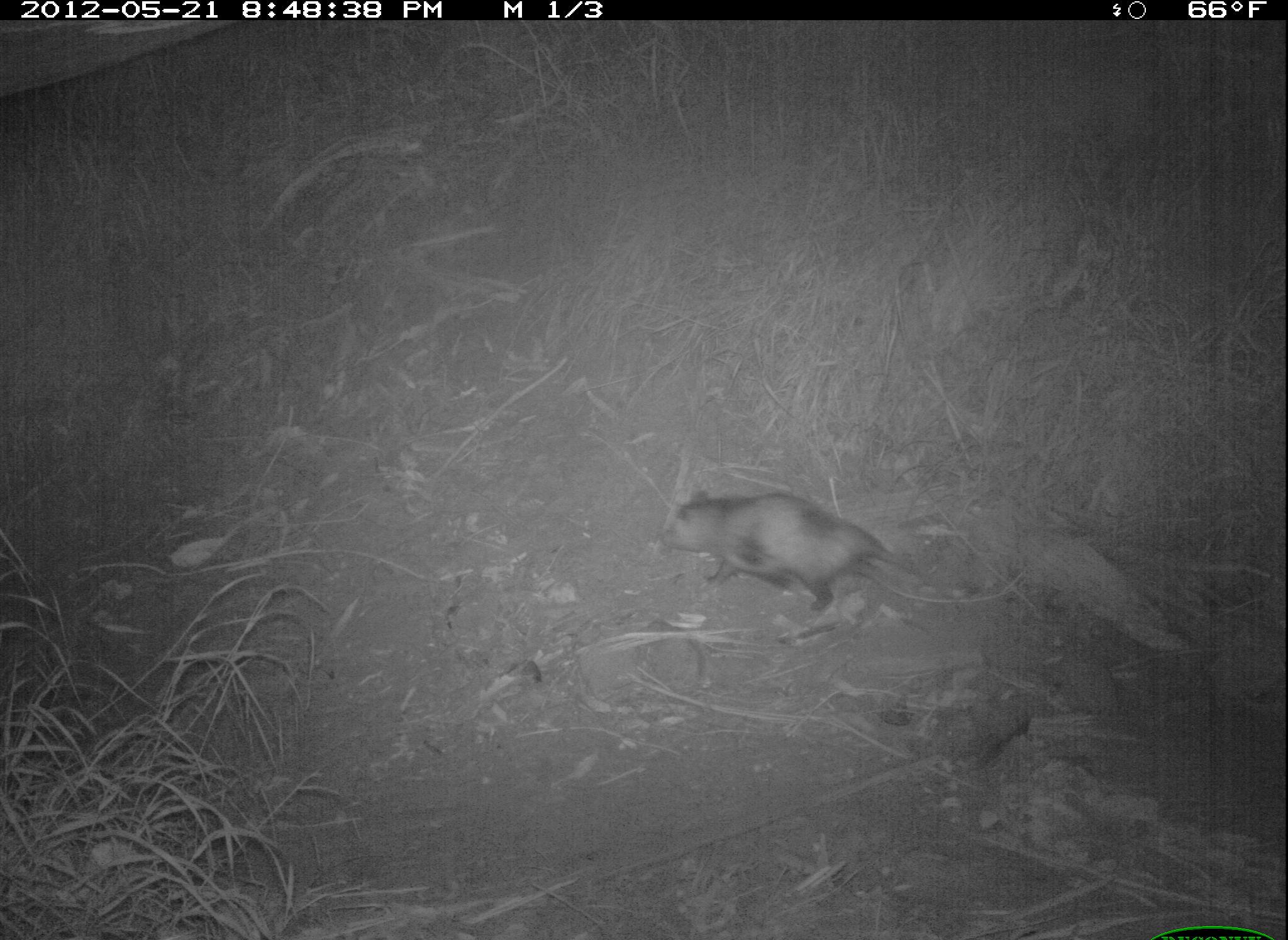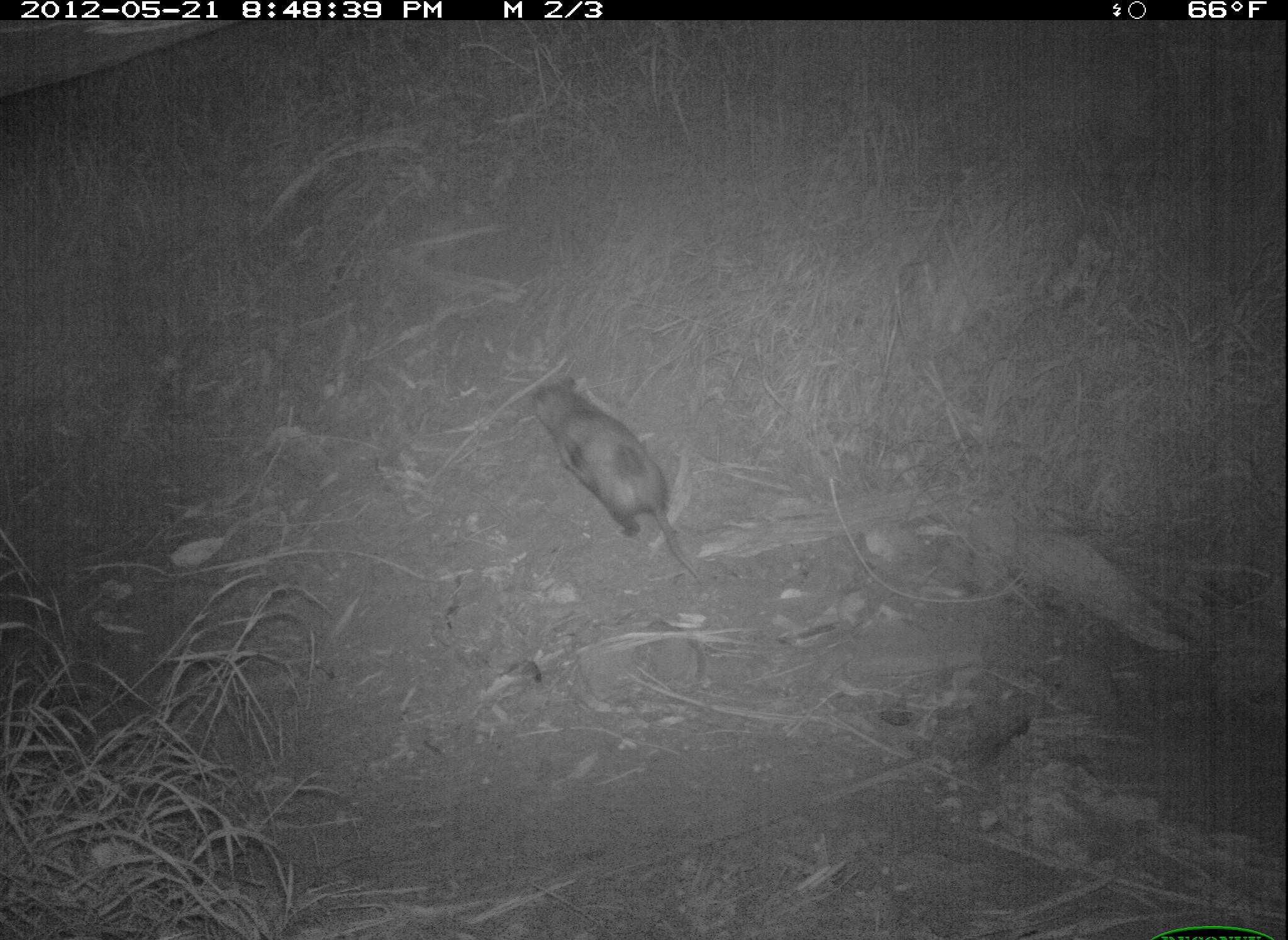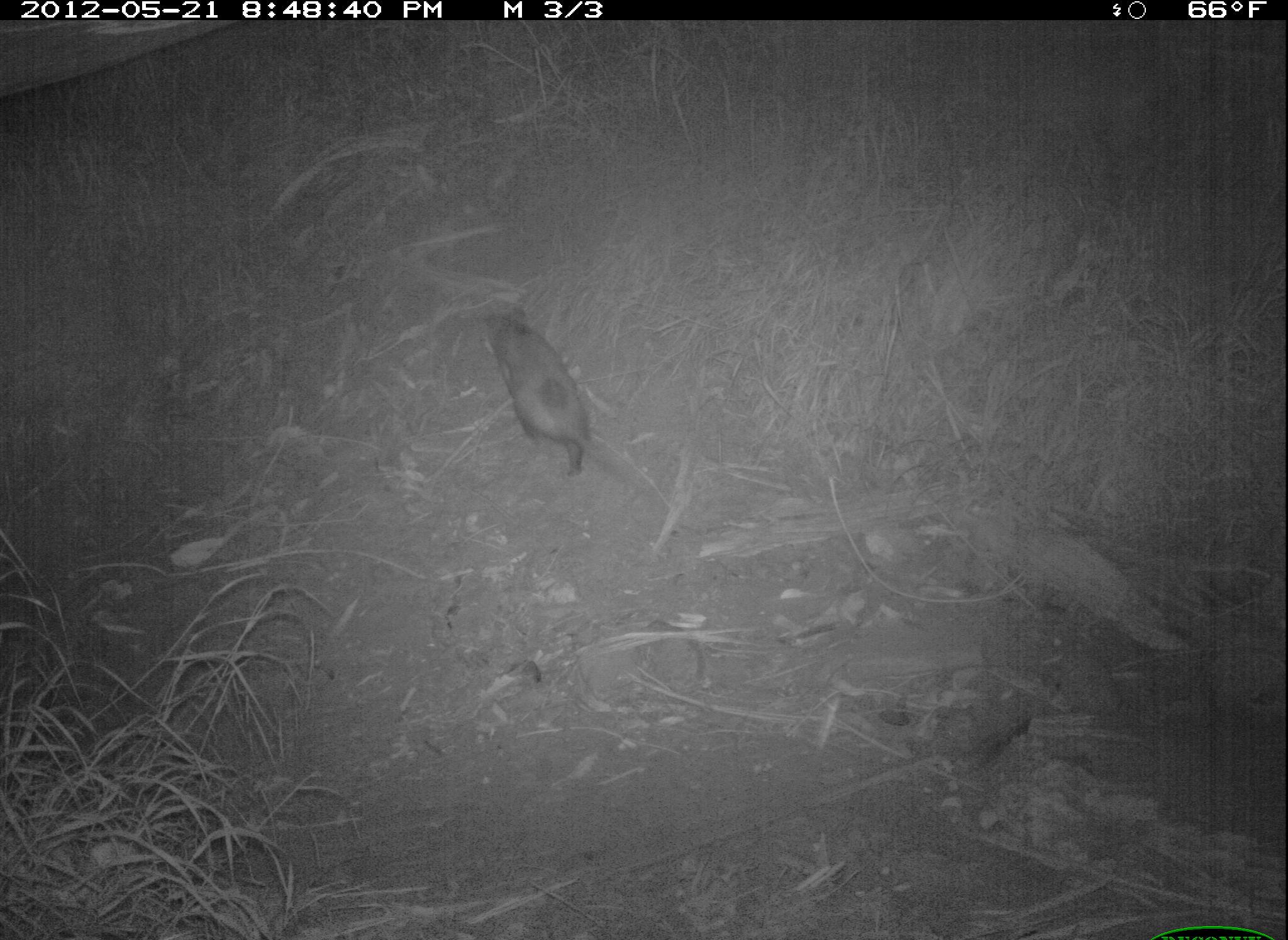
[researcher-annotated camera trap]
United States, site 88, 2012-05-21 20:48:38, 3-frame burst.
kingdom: Animalia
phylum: Chordata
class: Mammalia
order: Didelphimorphia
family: Didelphidae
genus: Didelphis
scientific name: Didelphis virginiana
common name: virginia opossum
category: opossum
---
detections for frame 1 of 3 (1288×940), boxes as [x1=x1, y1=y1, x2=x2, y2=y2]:
opossum: [x1=660, y1=470, x2=947, y2=633]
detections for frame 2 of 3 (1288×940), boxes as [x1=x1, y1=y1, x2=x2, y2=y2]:
opossum: [x1=522, y1=366, x2=718, y2=599]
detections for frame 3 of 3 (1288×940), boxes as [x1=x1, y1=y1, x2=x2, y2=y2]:
opossum: [x1=469, y1=293, x2=650, y2=540]